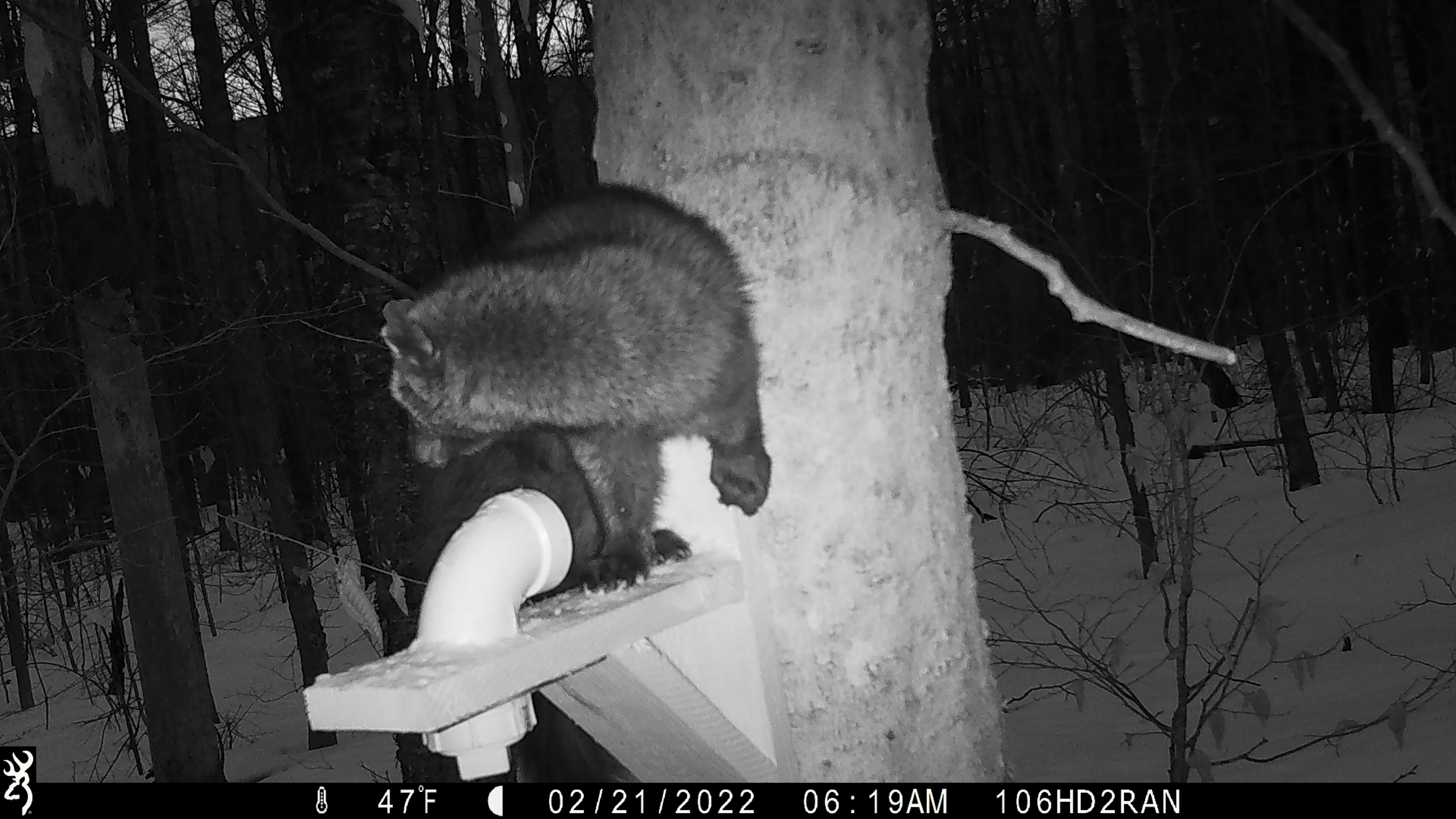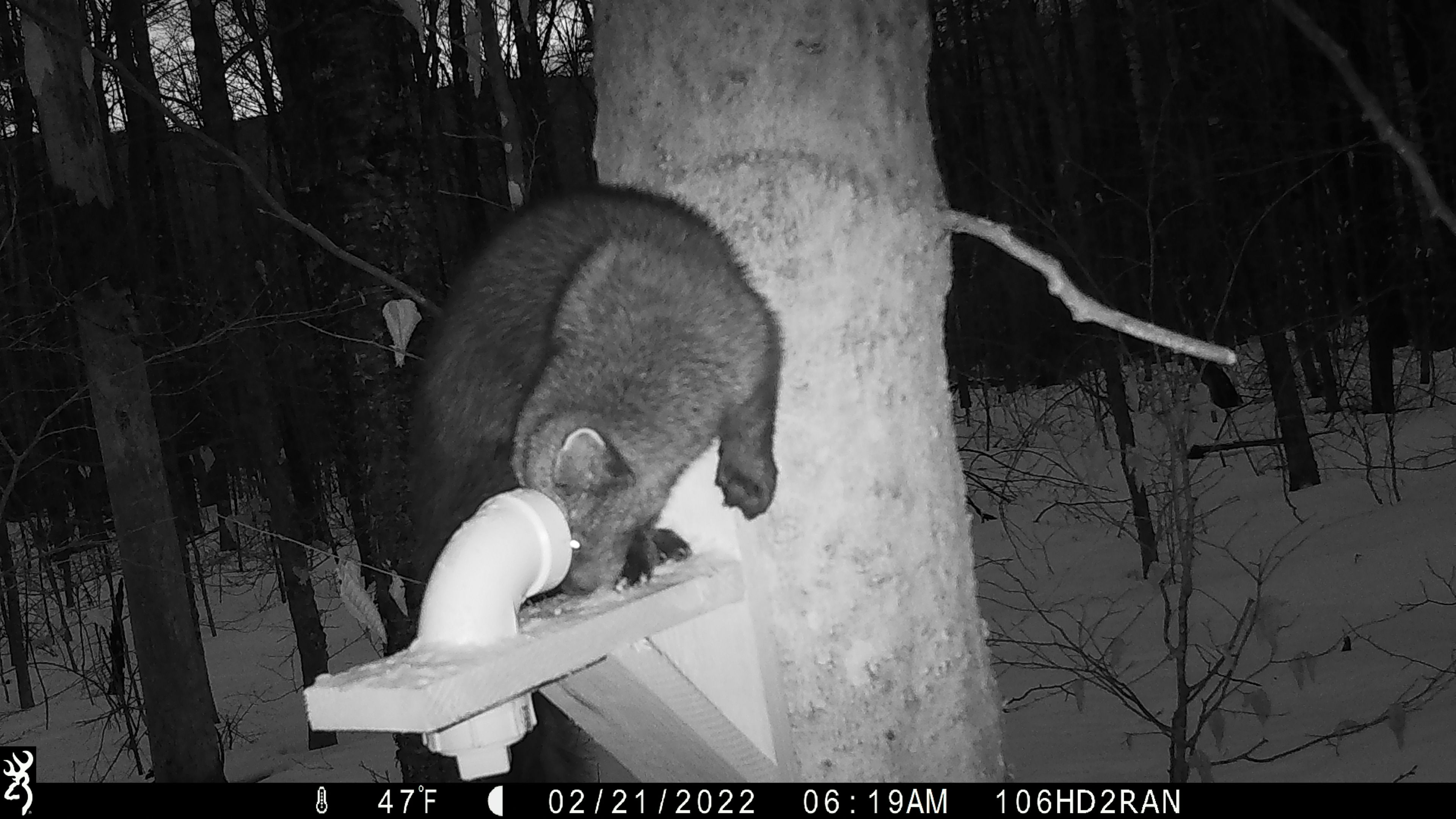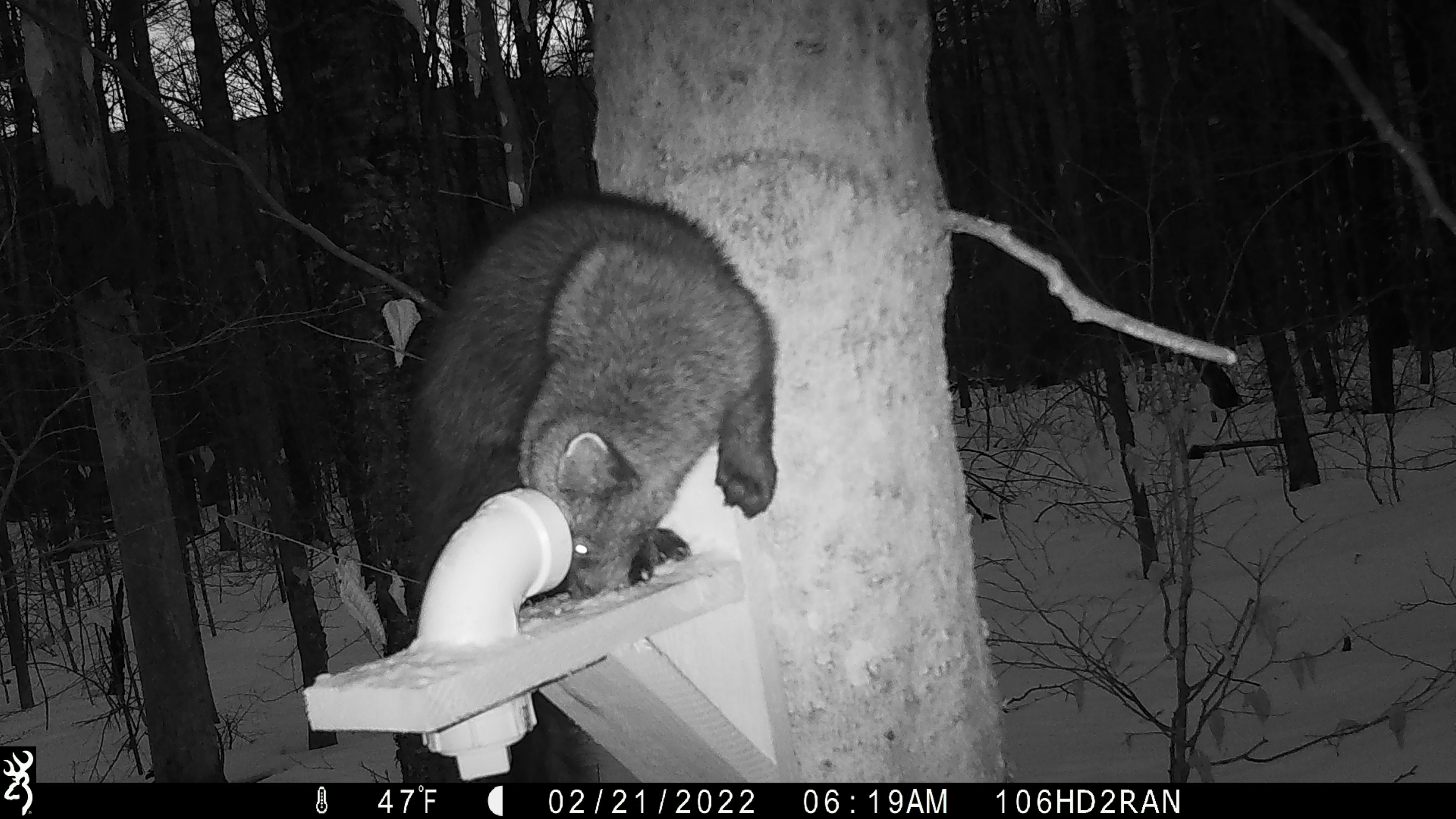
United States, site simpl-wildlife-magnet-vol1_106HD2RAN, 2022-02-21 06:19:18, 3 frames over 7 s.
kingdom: Animalia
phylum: Chordata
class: Mammalia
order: Carnivora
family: Mustelidae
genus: Pekania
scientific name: Pekania pennanti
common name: fisher